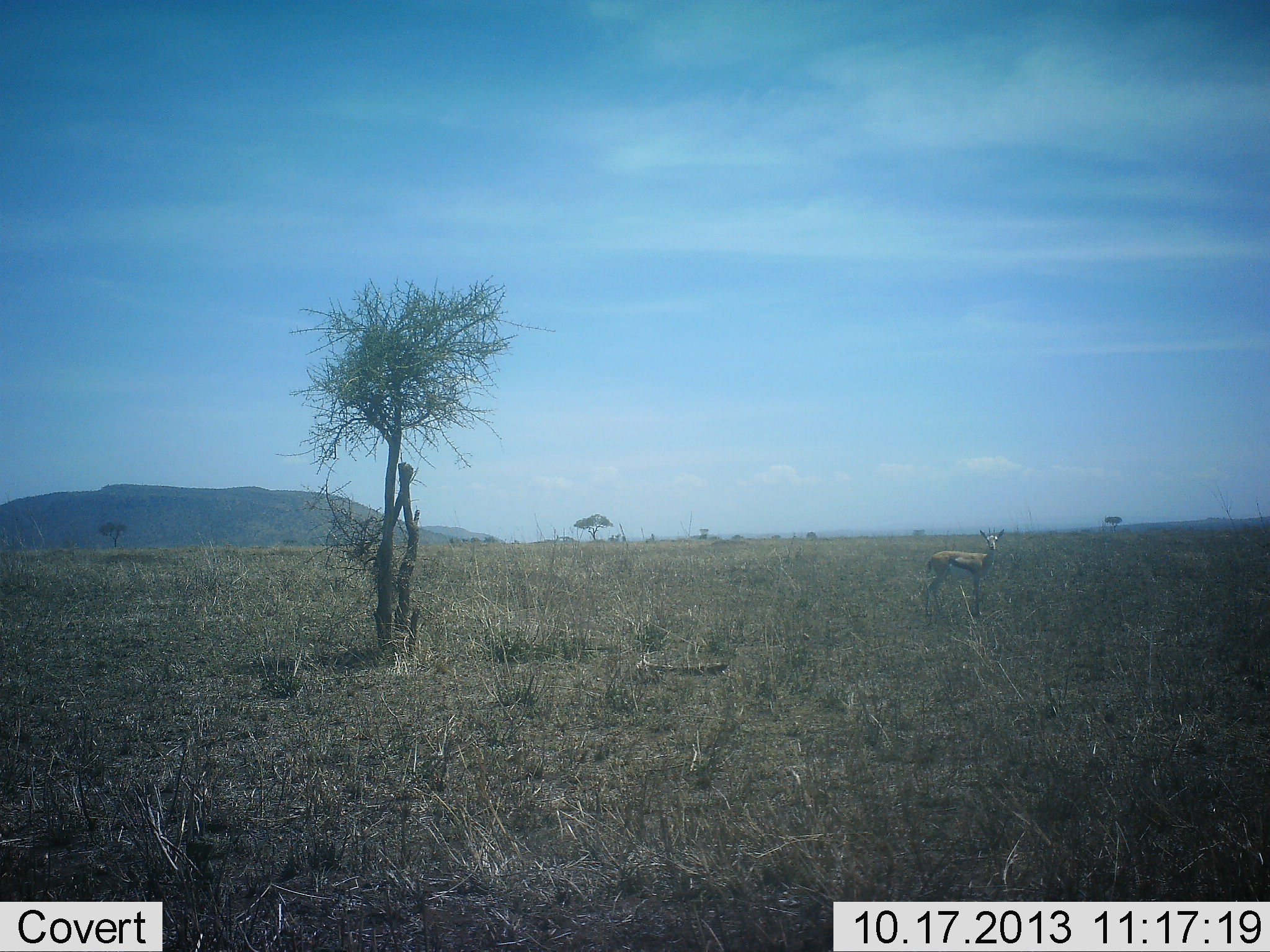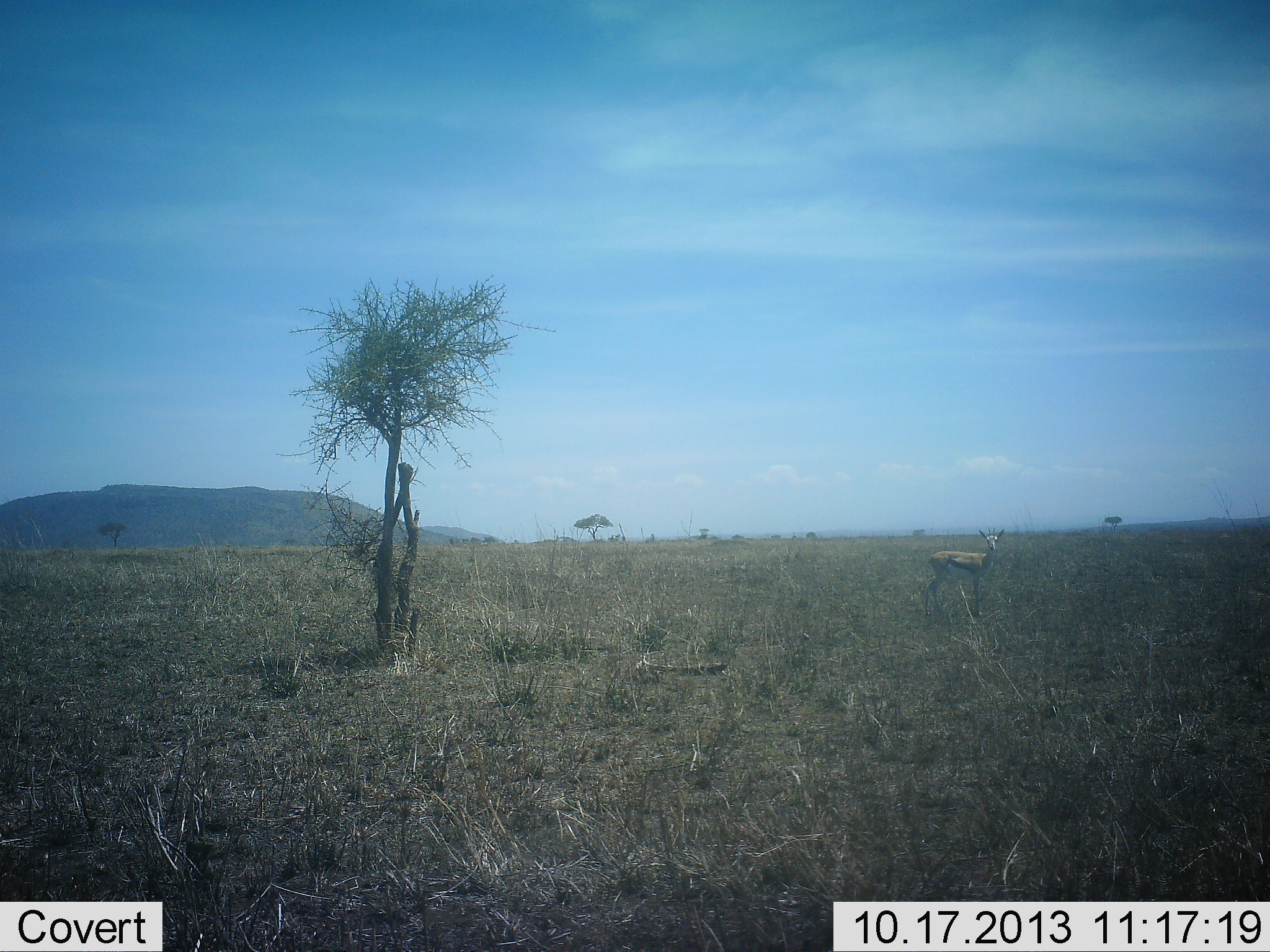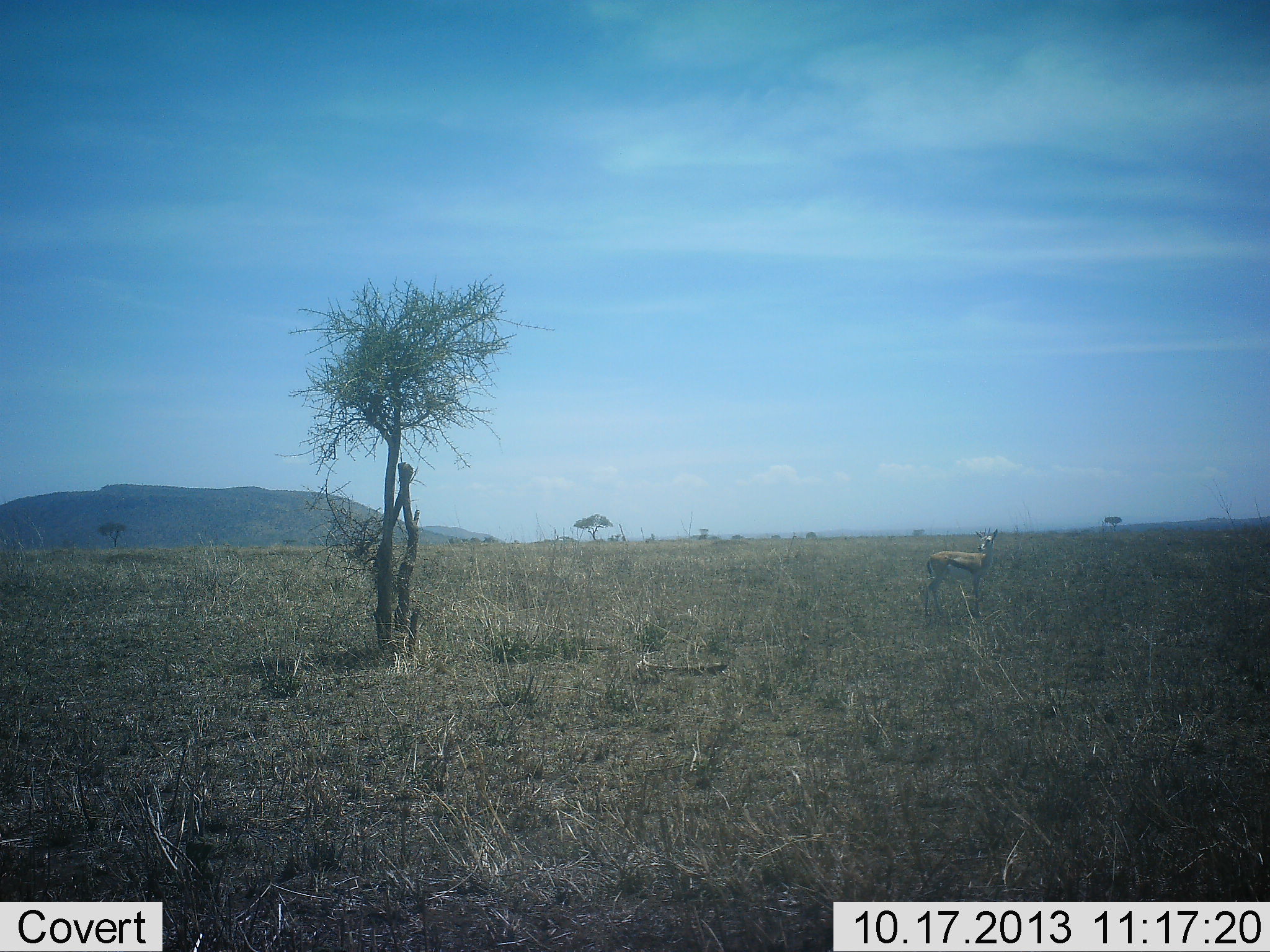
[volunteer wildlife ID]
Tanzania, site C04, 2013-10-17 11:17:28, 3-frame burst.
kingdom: Animalia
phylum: Chordata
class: Mammalia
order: Artiodactyla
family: Bovidae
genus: Eudorcas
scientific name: Eudorcas thomsonii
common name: thomson's gazelle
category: gazellethomsons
Gazellethomsons (thomson's gazelle) (Eudorcas thomsonii), count 1. Behavior (volunteer vote fractions): standing 100%, resting 0%, moving 0%, interacting 0%. Young present (vote fraction): 10%. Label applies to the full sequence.